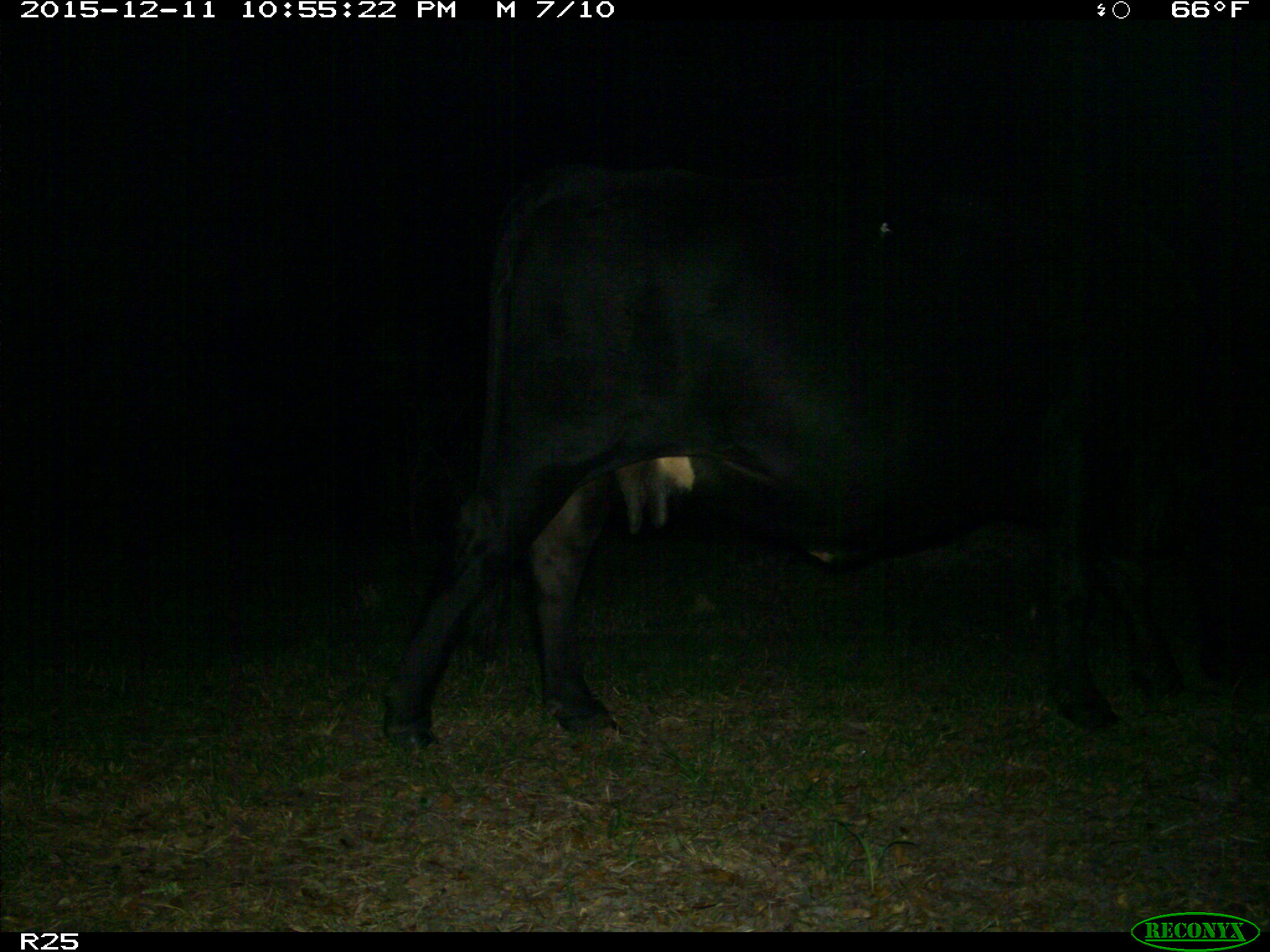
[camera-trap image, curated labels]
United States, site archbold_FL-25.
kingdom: Animalia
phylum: Chordata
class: Mammalia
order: Artiodactyla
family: Bovidae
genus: Bos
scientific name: Bos taurus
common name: domestic cow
Bos taurus (domestic cow).